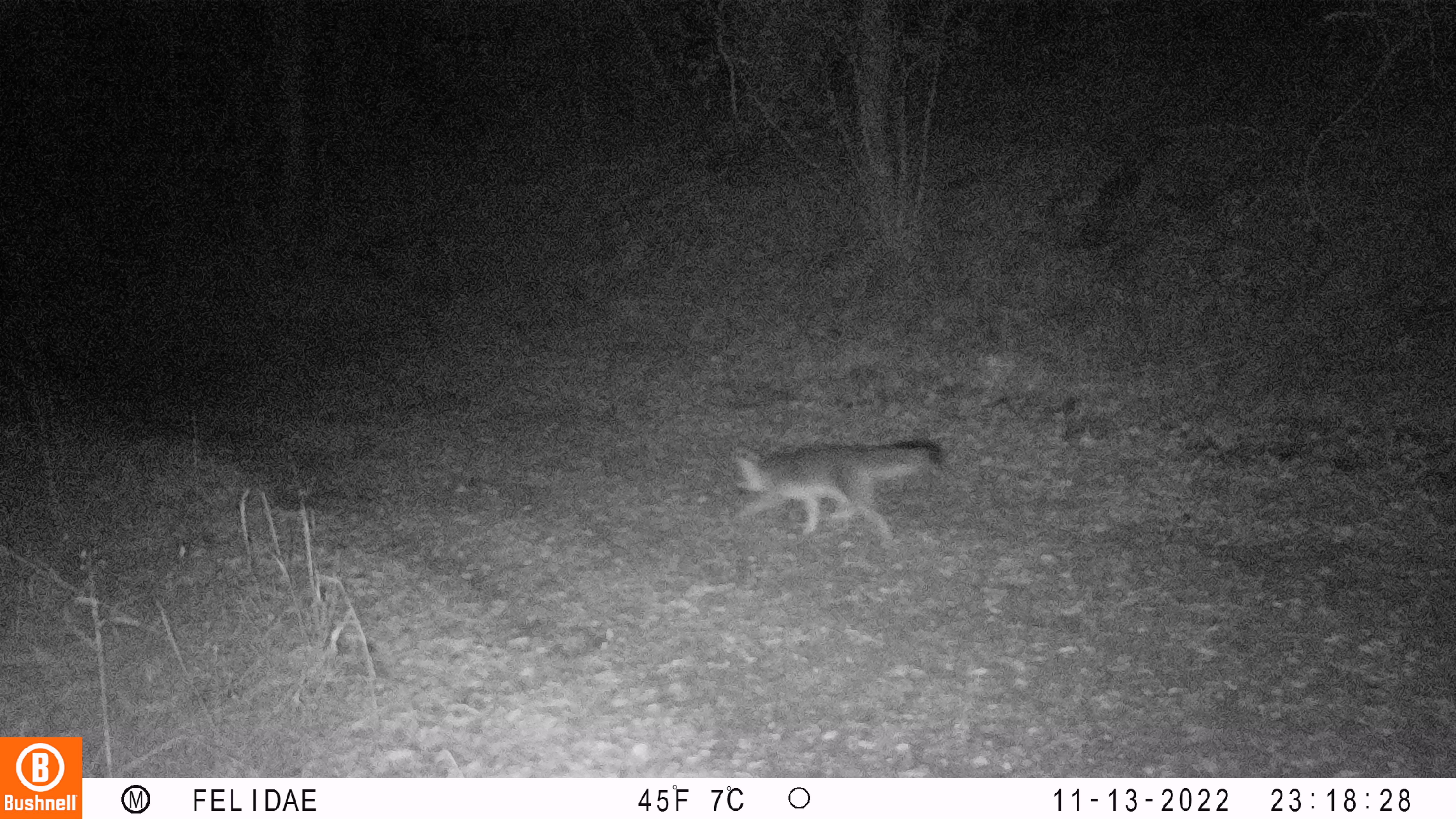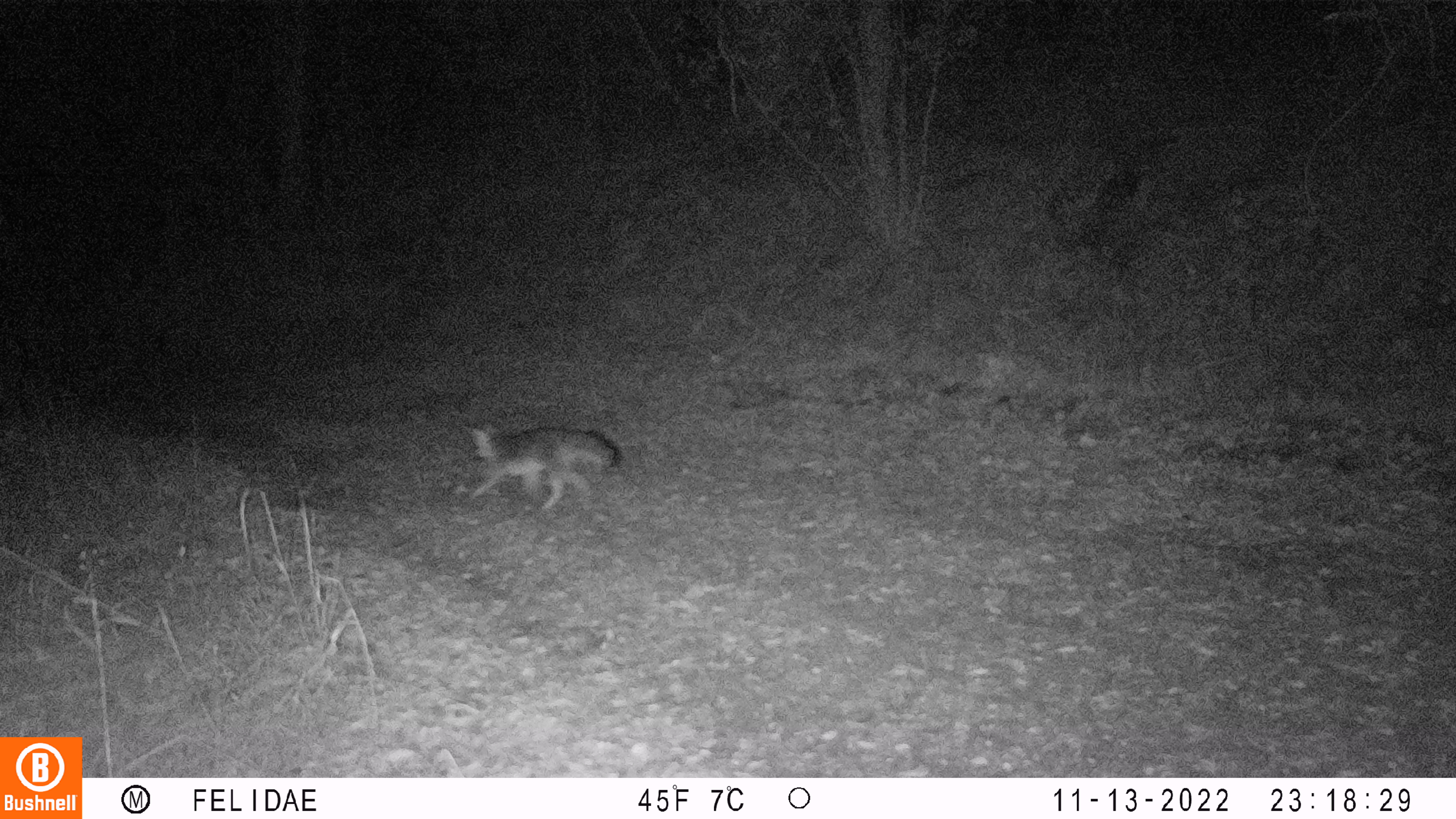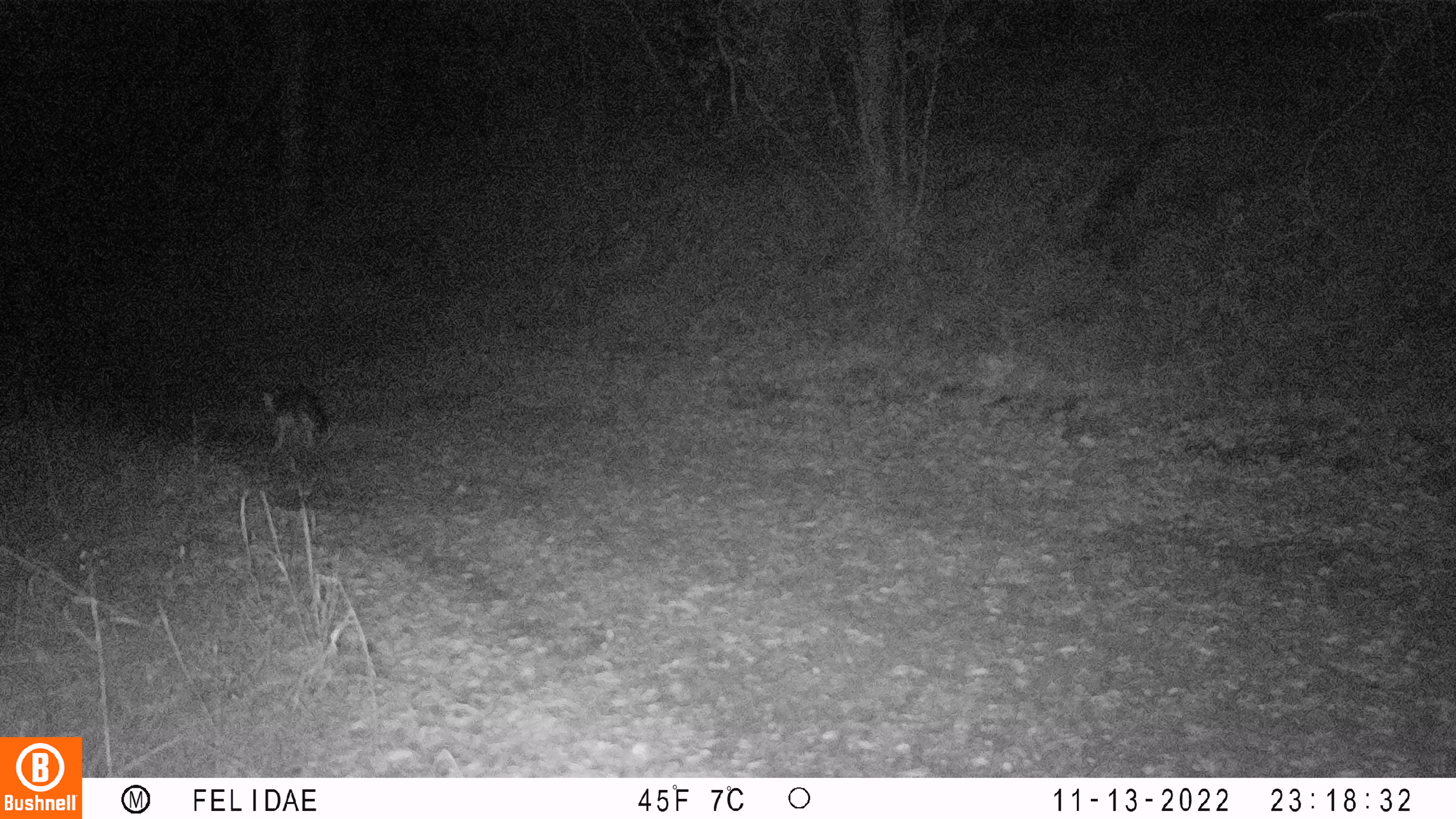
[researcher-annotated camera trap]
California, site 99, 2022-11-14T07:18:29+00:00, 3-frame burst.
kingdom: Animalia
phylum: Chordata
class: Mammalia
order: Carnivora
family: Canidae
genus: Urocyon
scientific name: Urocyon cinereoargenteus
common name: gray fox